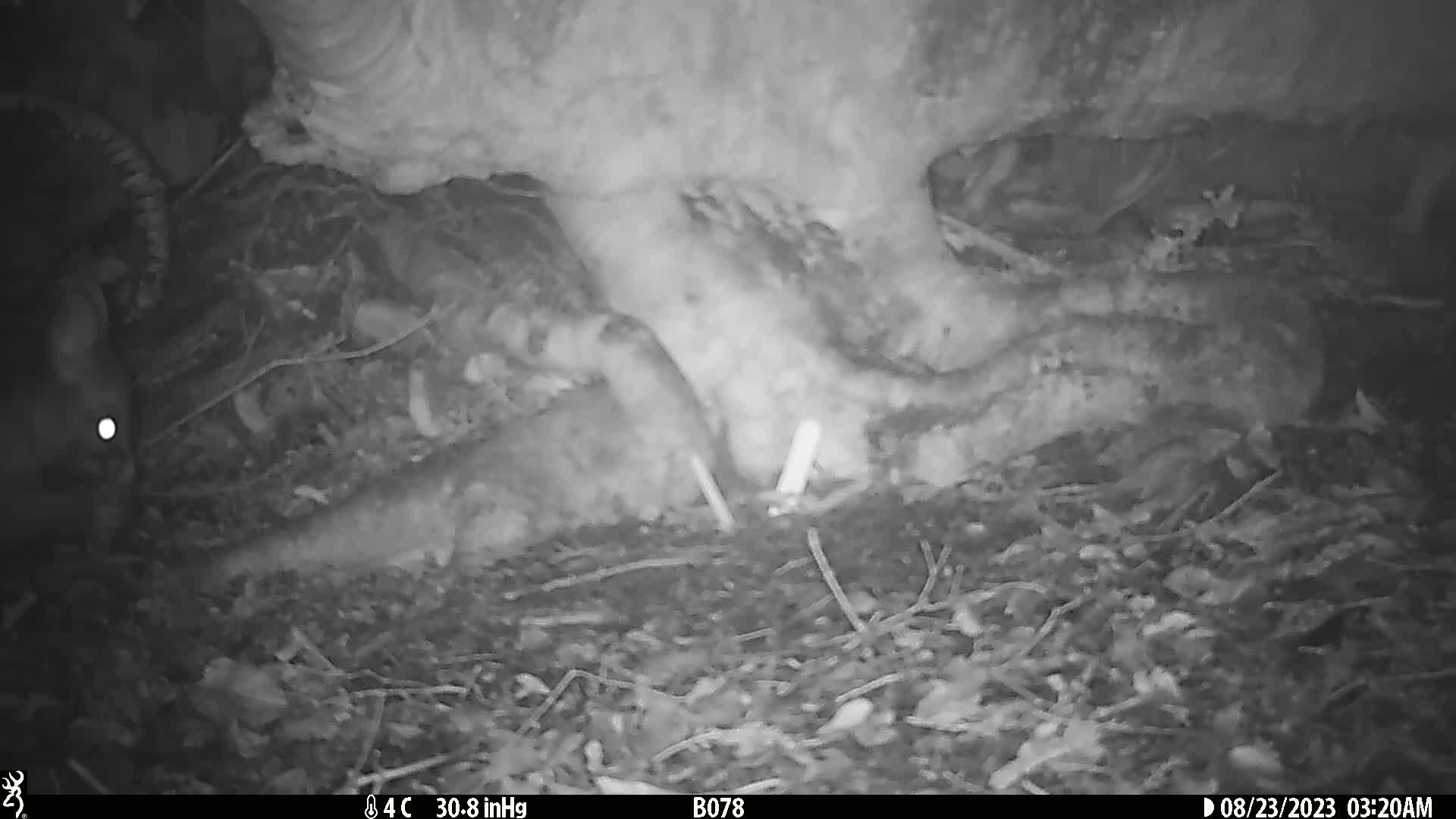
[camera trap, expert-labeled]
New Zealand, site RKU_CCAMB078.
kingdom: Animalia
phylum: Chordata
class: Mammalia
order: Diprotodontia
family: Phalangeridae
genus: Trichosurus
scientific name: Trichosurus vulpecula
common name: common brushtail possum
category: possum